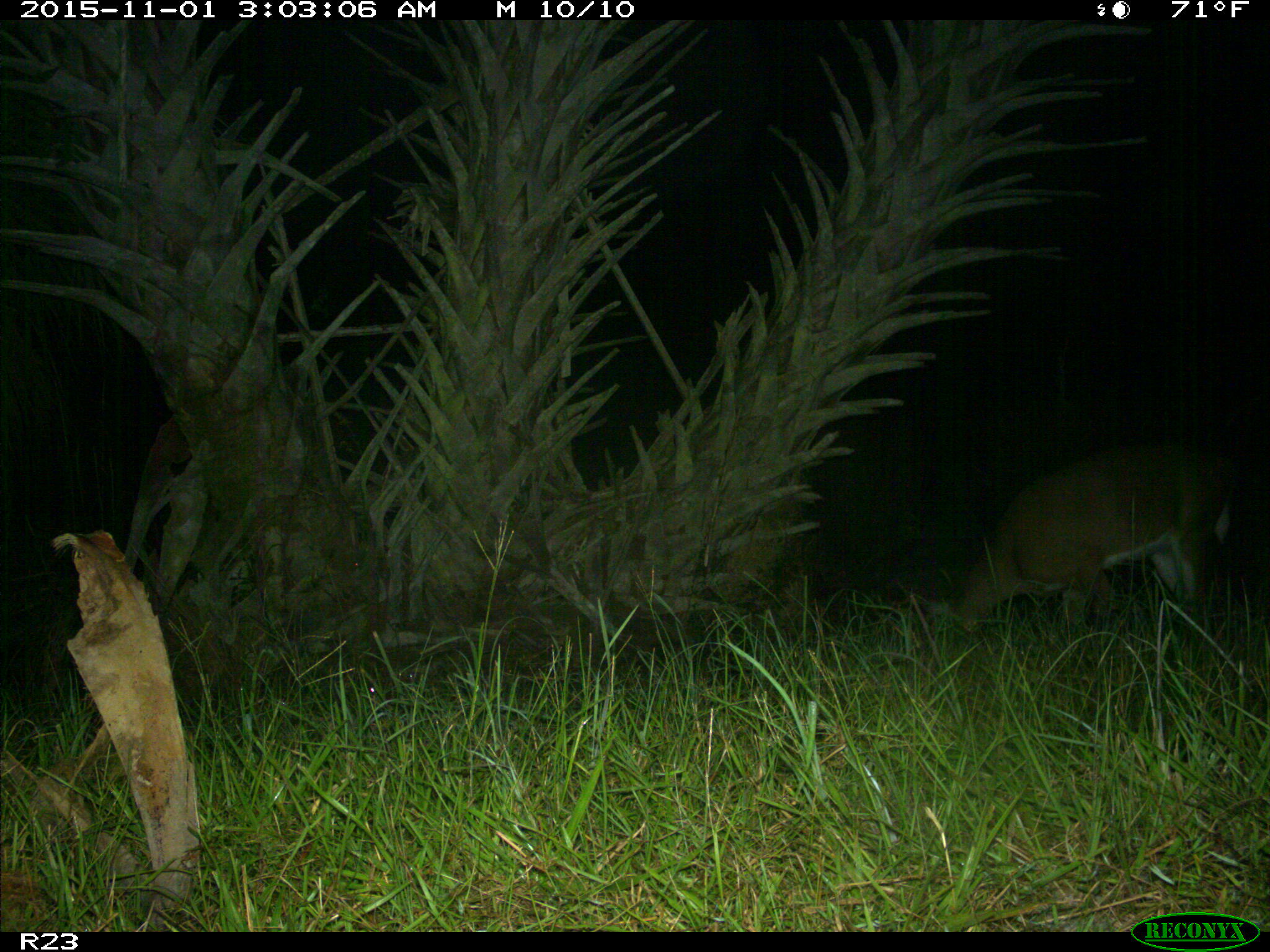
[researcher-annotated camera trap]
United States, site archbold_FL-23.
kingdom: Animalia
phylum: Chordata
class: Mammalia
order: Artiodactyla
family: Cervidae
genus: Odocoileus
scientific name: Odocoileus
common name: deer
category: unidentified deer